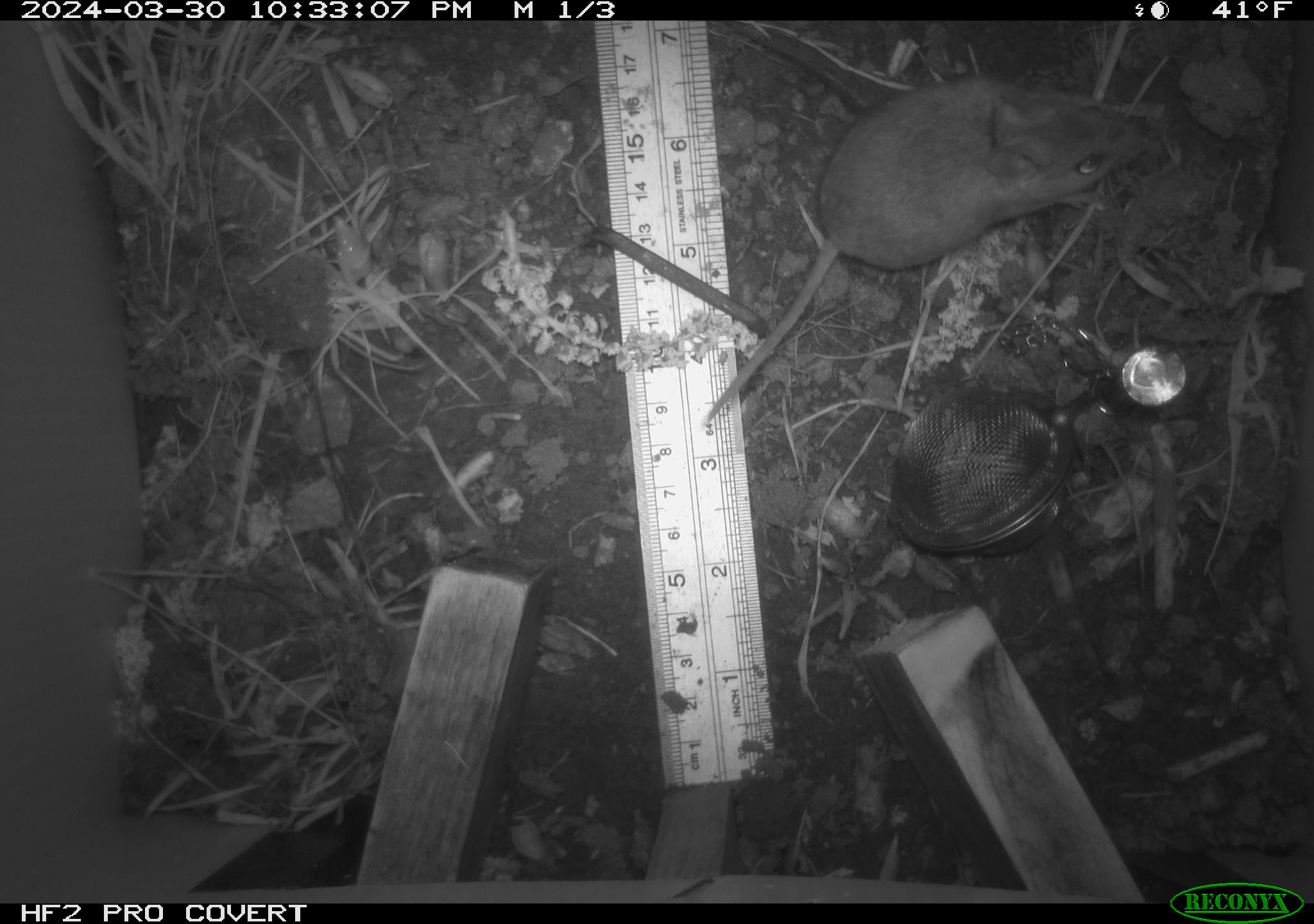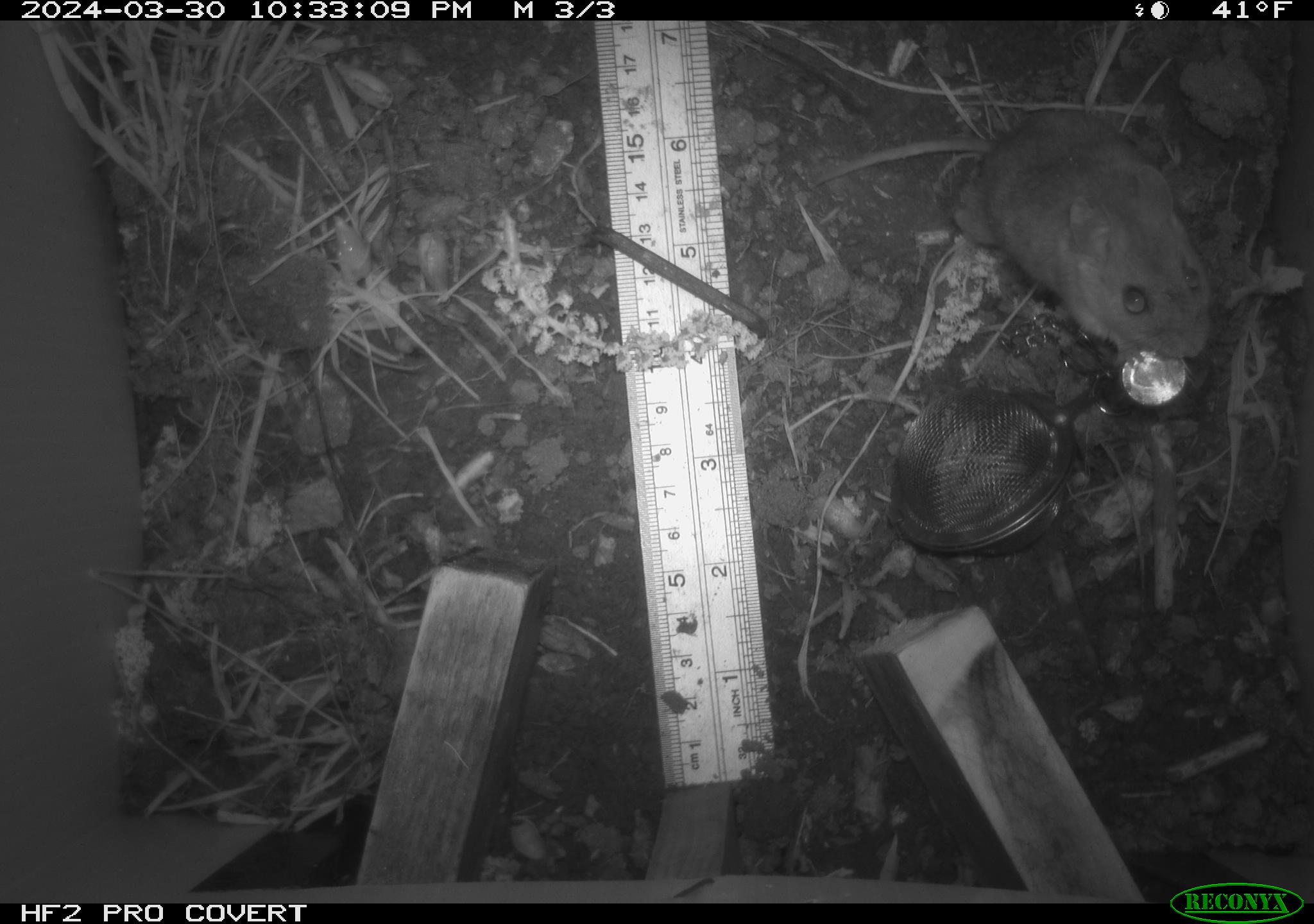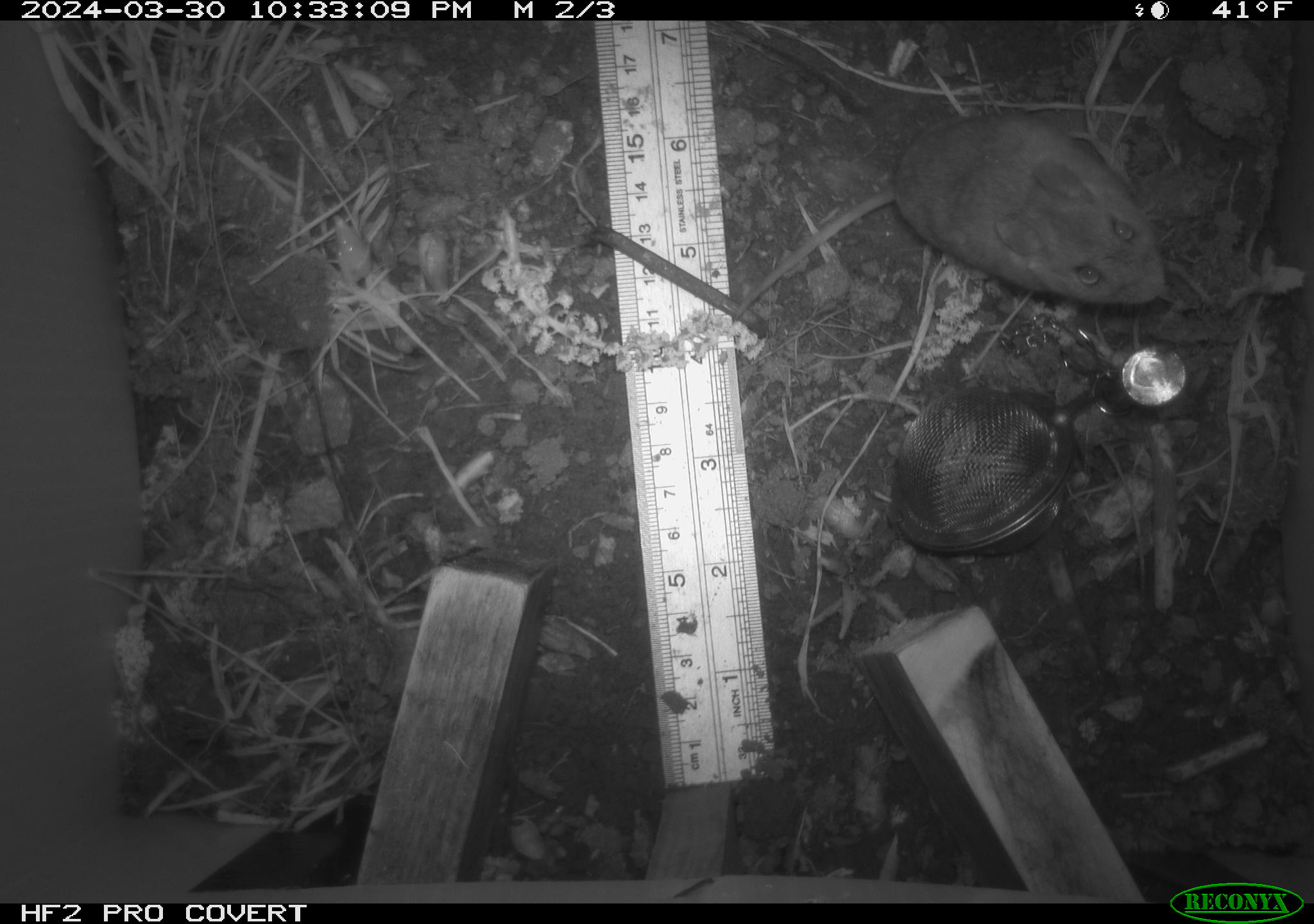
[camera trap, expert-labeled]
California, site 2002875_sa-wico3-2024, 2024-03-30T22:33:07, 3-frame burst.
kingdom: Animalia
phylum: Chordata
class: Mammalia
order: Rodentia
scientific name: Rodentia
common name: mouse species